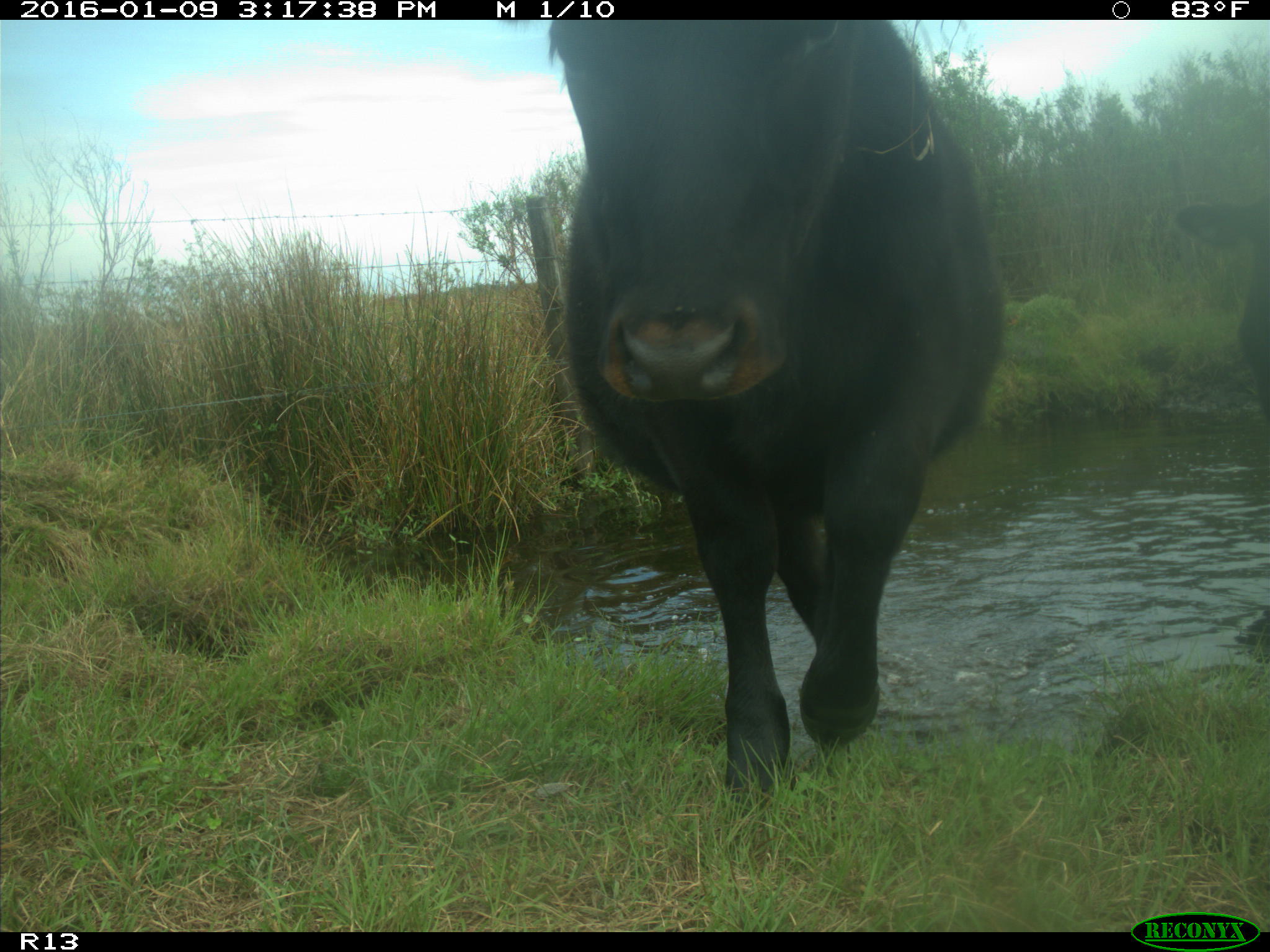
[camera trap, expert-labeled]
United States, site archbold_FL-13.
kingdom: Animalia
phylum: Chordata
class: Mammalia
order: Artiodactyla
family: Bovidae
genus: Bos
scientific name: Bos taurus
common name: domestic cow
Bos taurus (domestic cow).